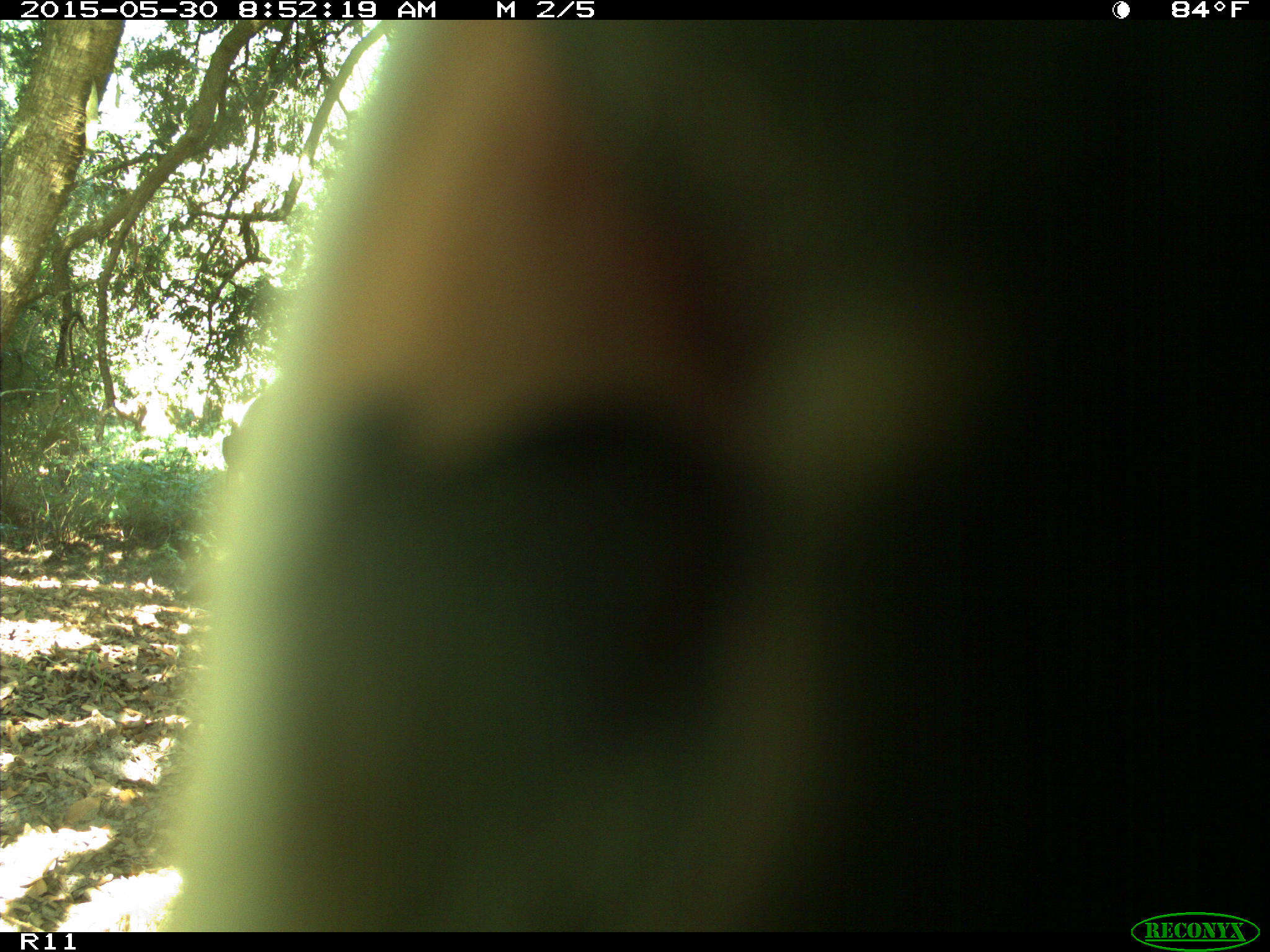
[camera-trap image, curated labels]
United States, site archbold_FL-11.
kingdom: Animalia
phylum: Chordata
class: Mammalia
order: Artiodactyla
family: Bovidae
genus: Bos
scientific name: Bos taurus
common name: domestic cow